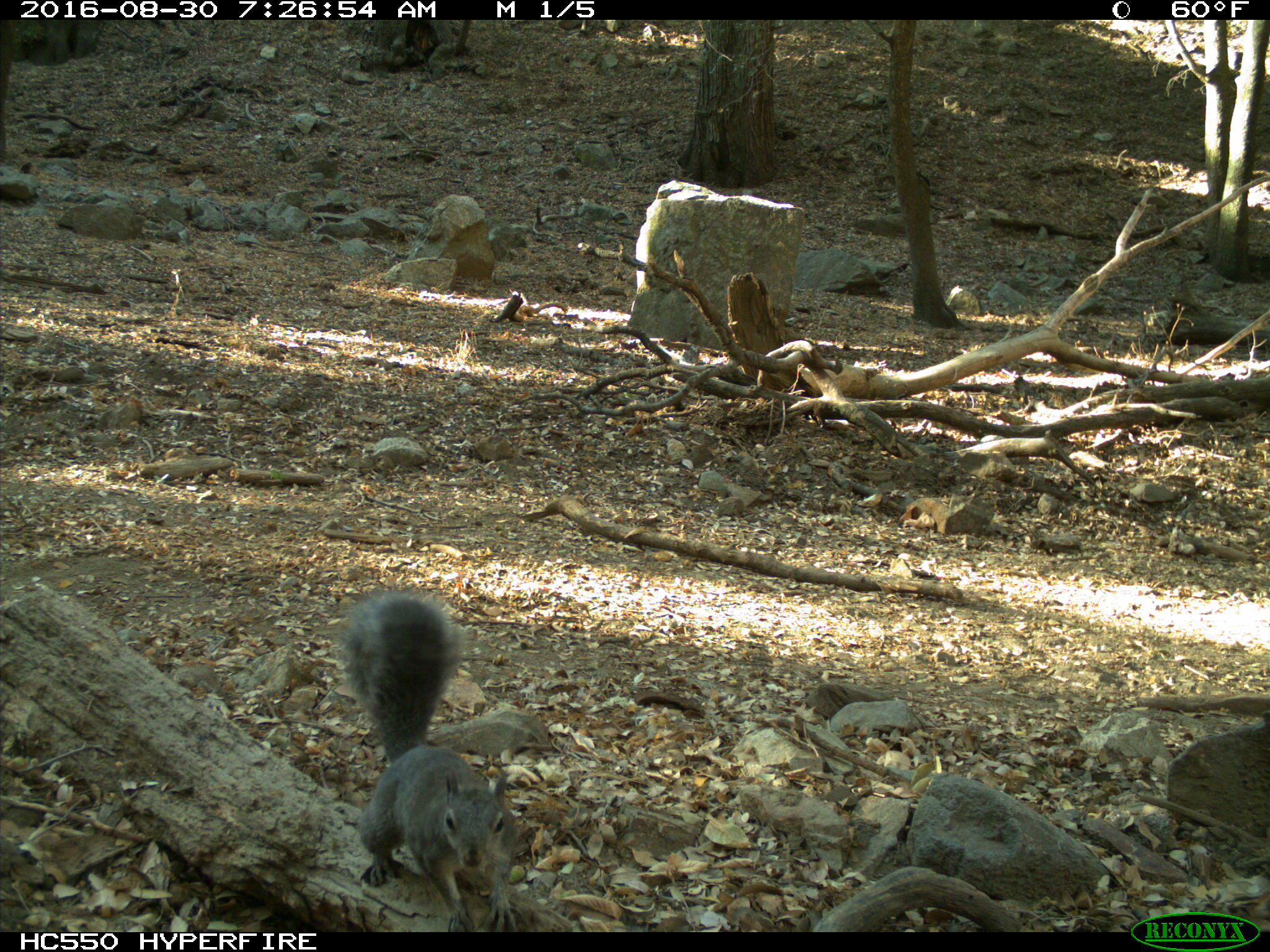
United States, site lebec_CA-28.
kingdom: Animalia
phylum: Chordata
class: Mammalia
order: Rodentia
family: Sciuridae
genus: Sciurus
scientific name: Sciurus carolinensis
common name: eastern gray squirrel